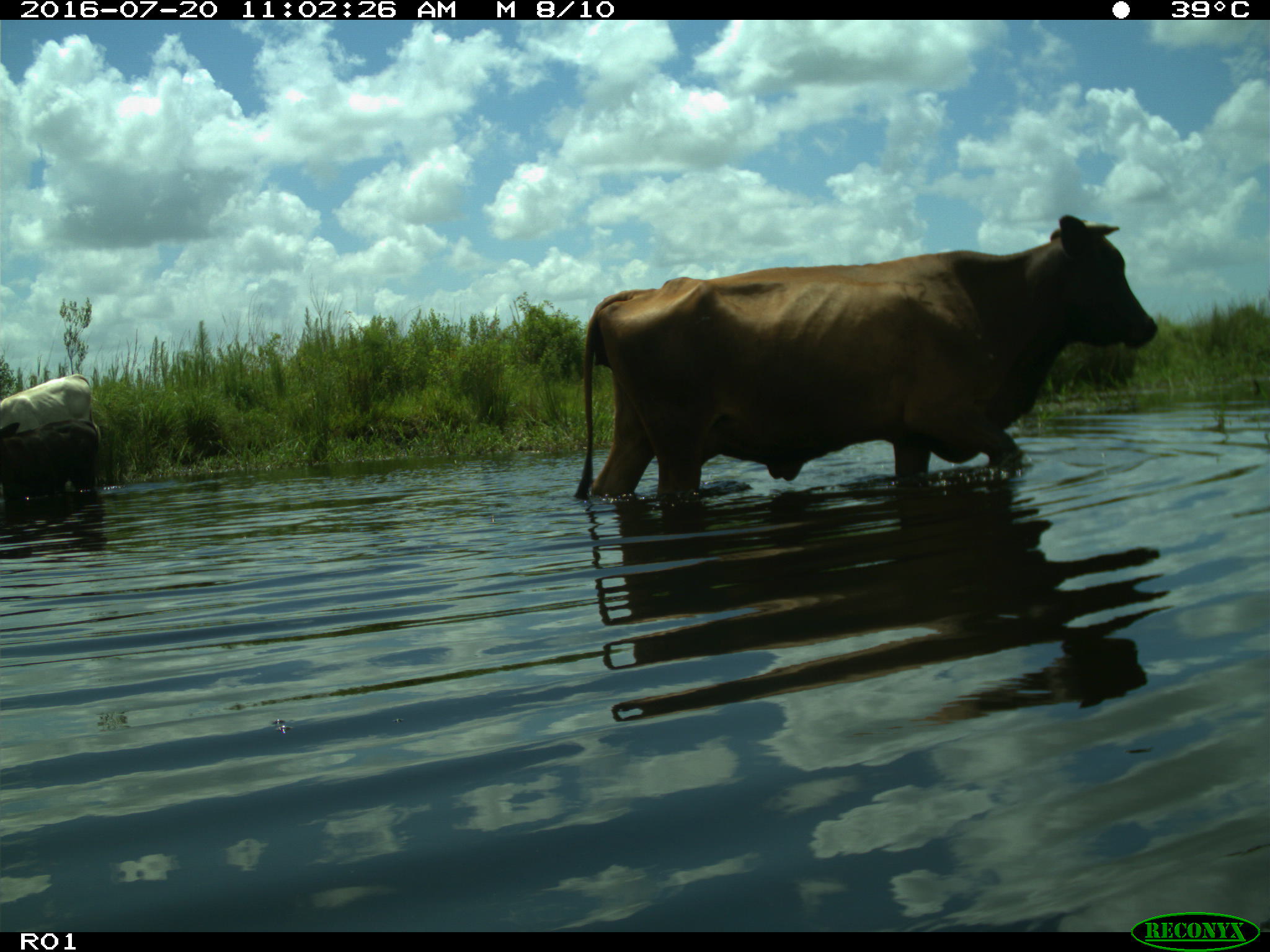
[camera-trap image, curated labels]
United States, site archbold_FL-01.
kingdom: Animalia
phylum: Chordata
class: Mammalia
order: Artiodactyla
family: Bovidae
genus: Bos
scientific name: Bos taurus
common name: domestic cow